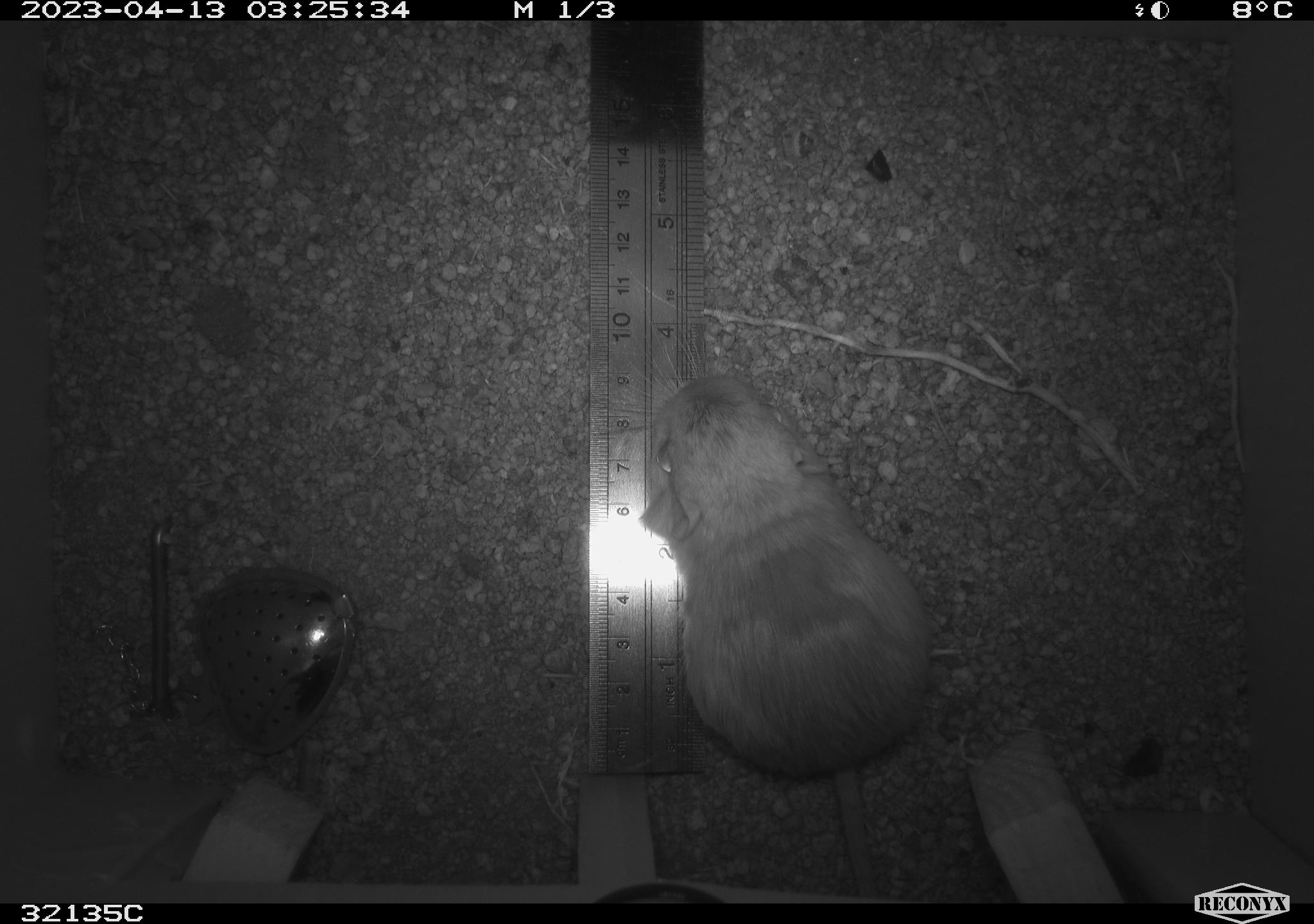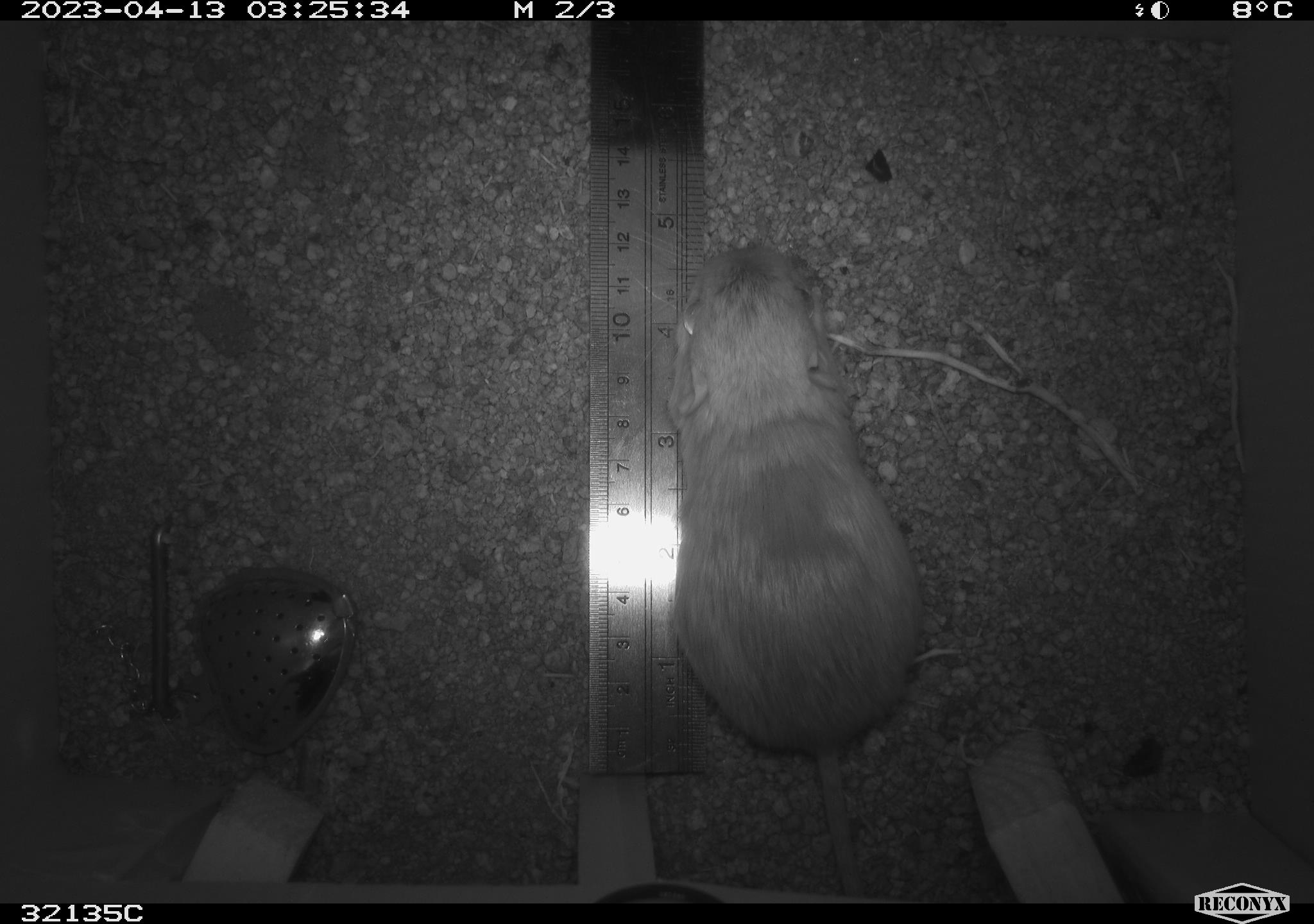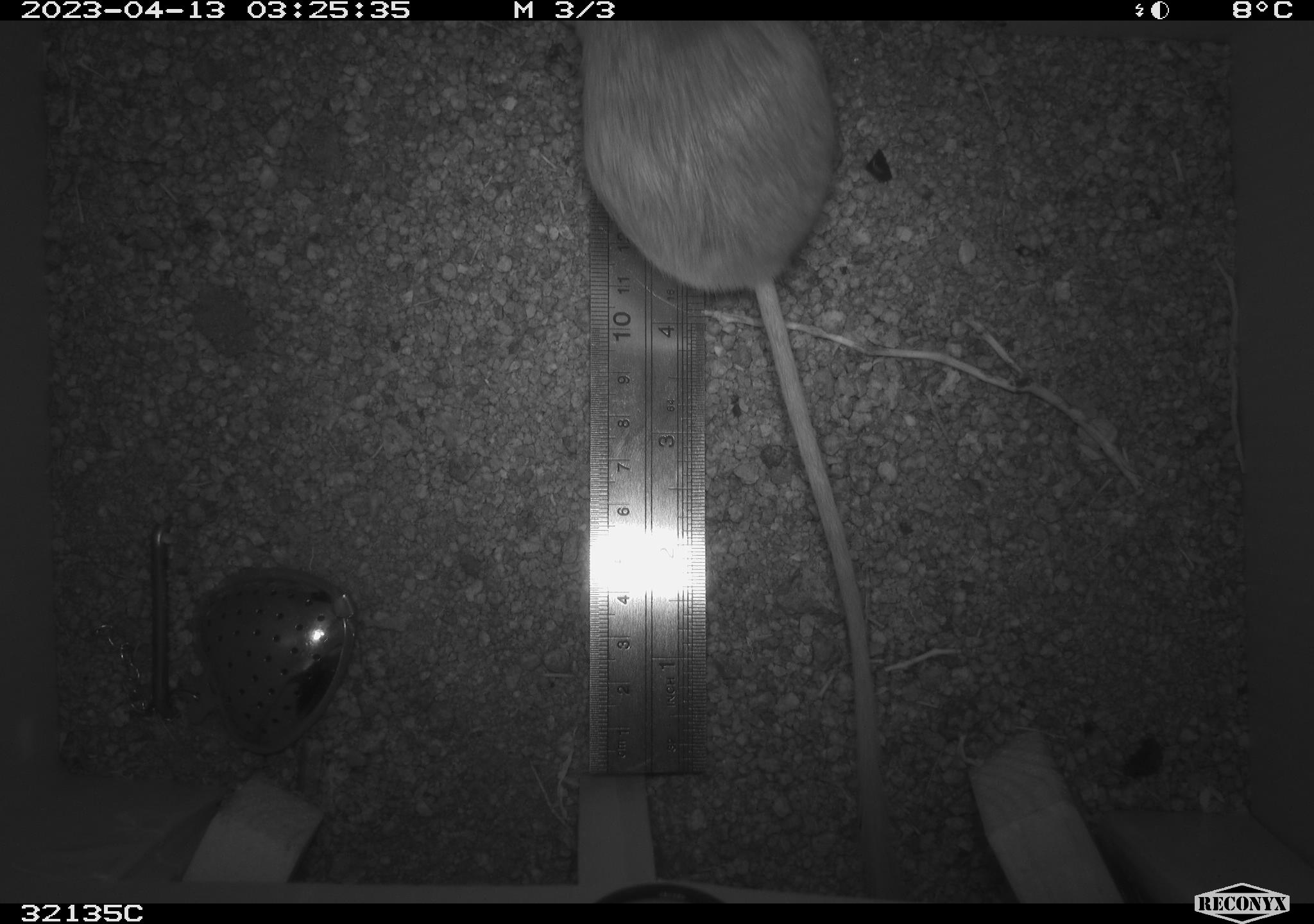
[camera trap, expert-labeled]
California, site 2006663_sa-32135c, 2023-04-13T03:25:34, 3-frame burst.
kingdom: Animalia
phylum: Chordata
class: Mammalia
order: Rodentia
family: Heteromyidae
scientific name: Heteromyidae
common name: kangaroo rats and pocket mice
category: heteromyidae family